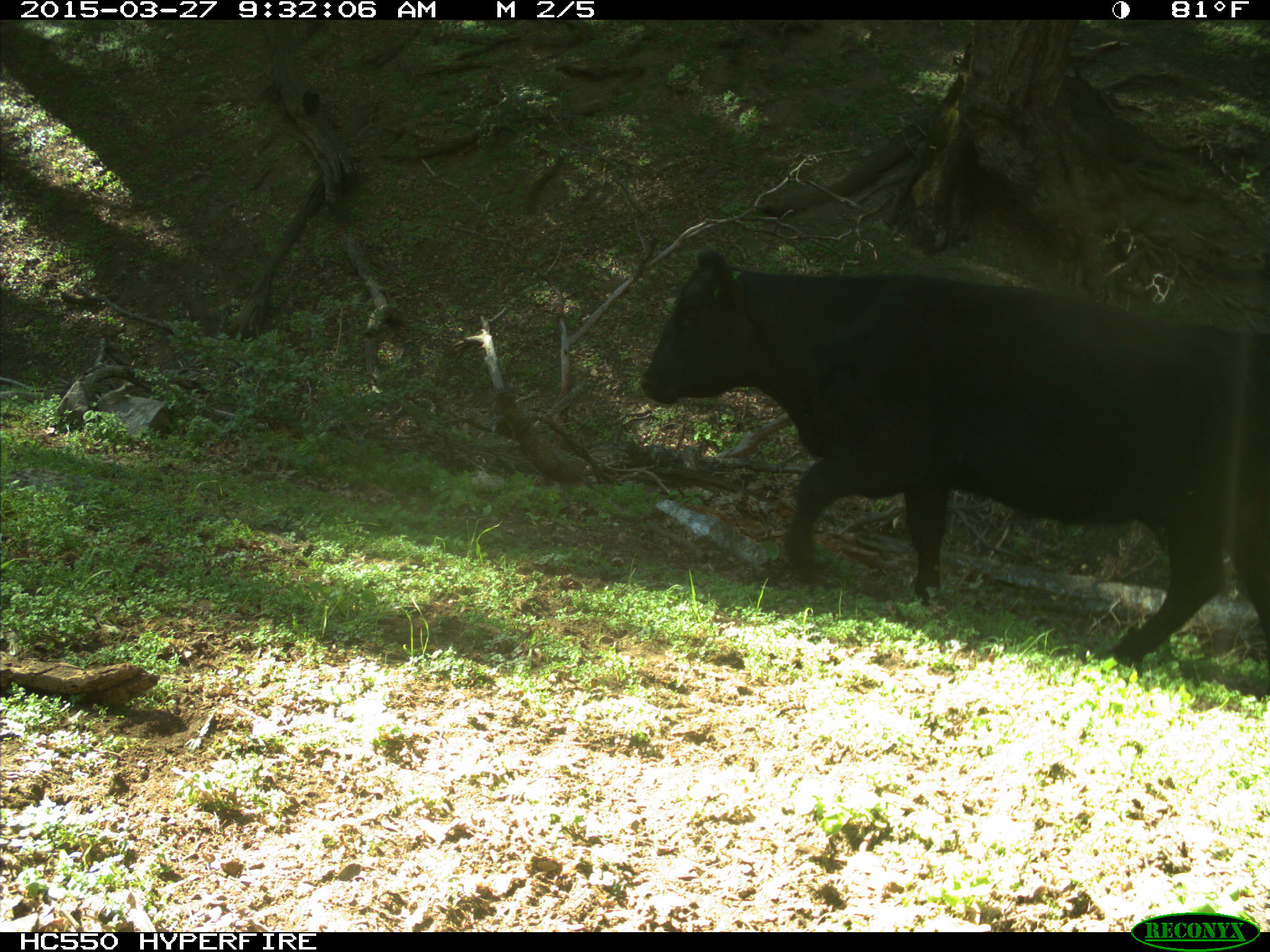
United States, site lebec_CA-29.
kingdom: Animalia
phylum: Chordata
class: Mammalia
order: Artiodactyla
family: Bovidae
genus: Bos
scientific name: Bos taurus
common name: domestic cow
Bos taurus (domestic cow).